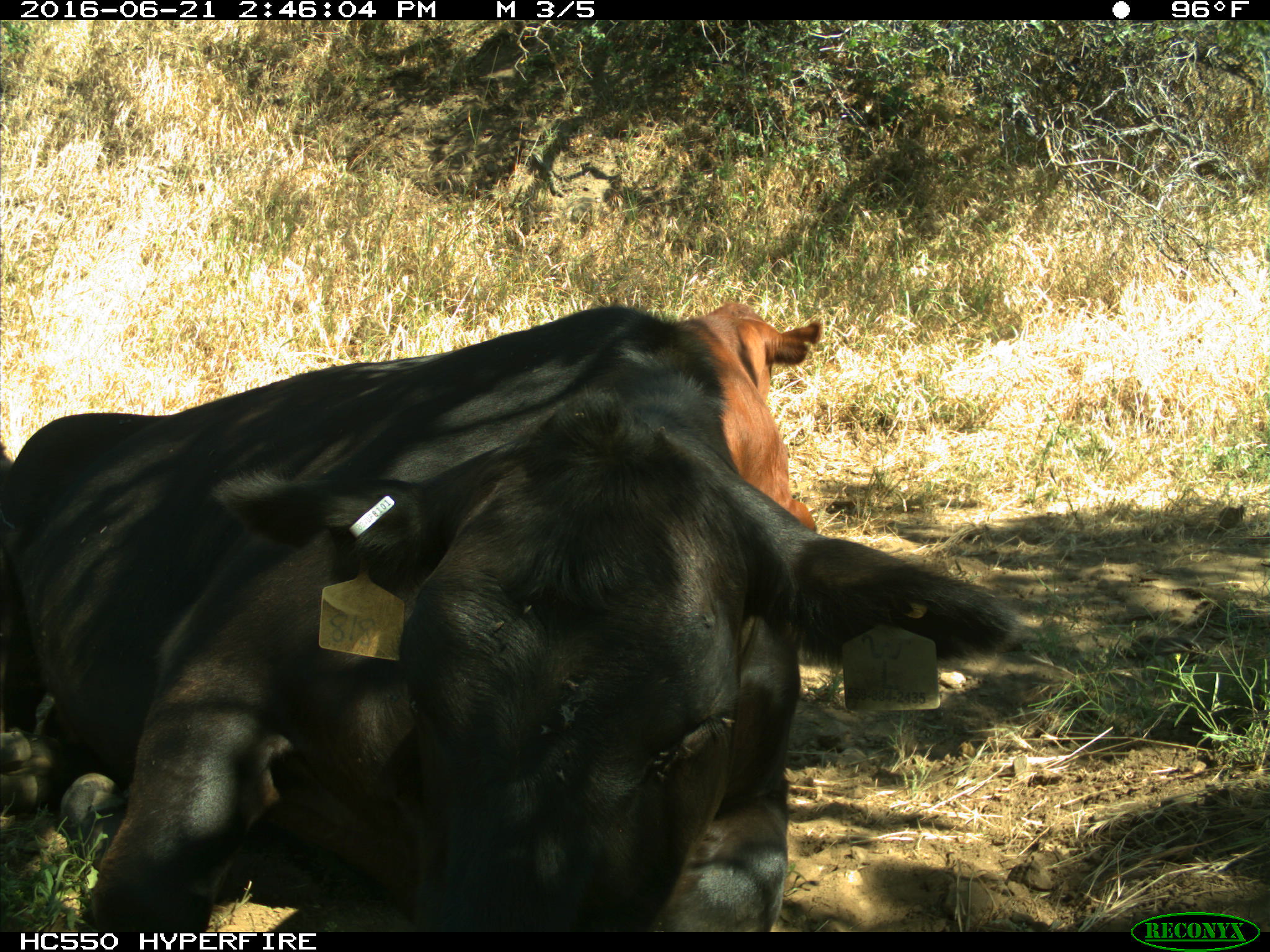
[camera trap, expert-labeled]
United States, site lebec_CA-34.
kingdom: Animalia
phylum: Chordata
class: Mammalia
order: Artiodactyla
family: Bovidae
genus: Bos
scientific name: Bos taurus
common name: domestic cow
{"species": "Bos taurus (domestic cow)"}